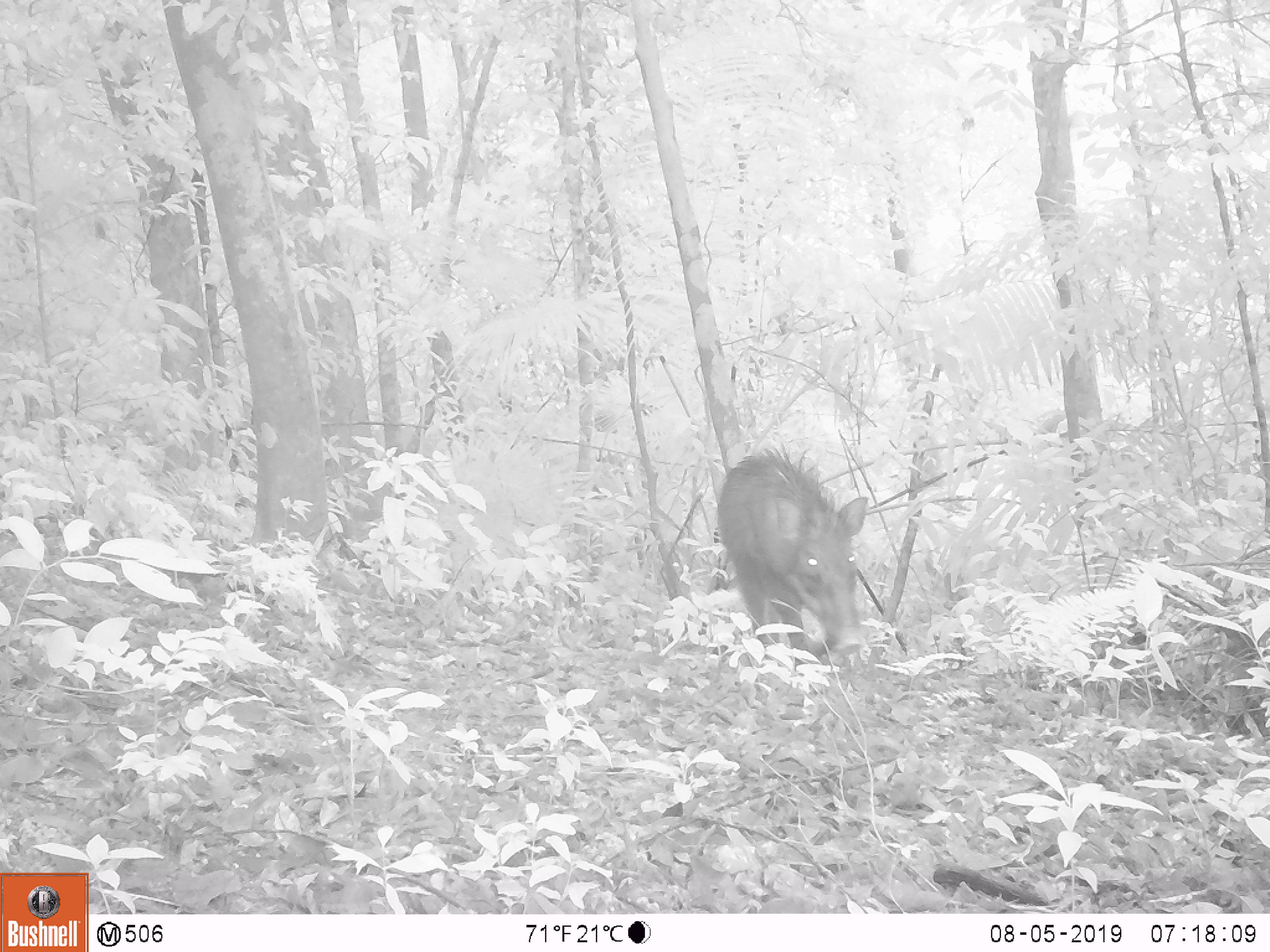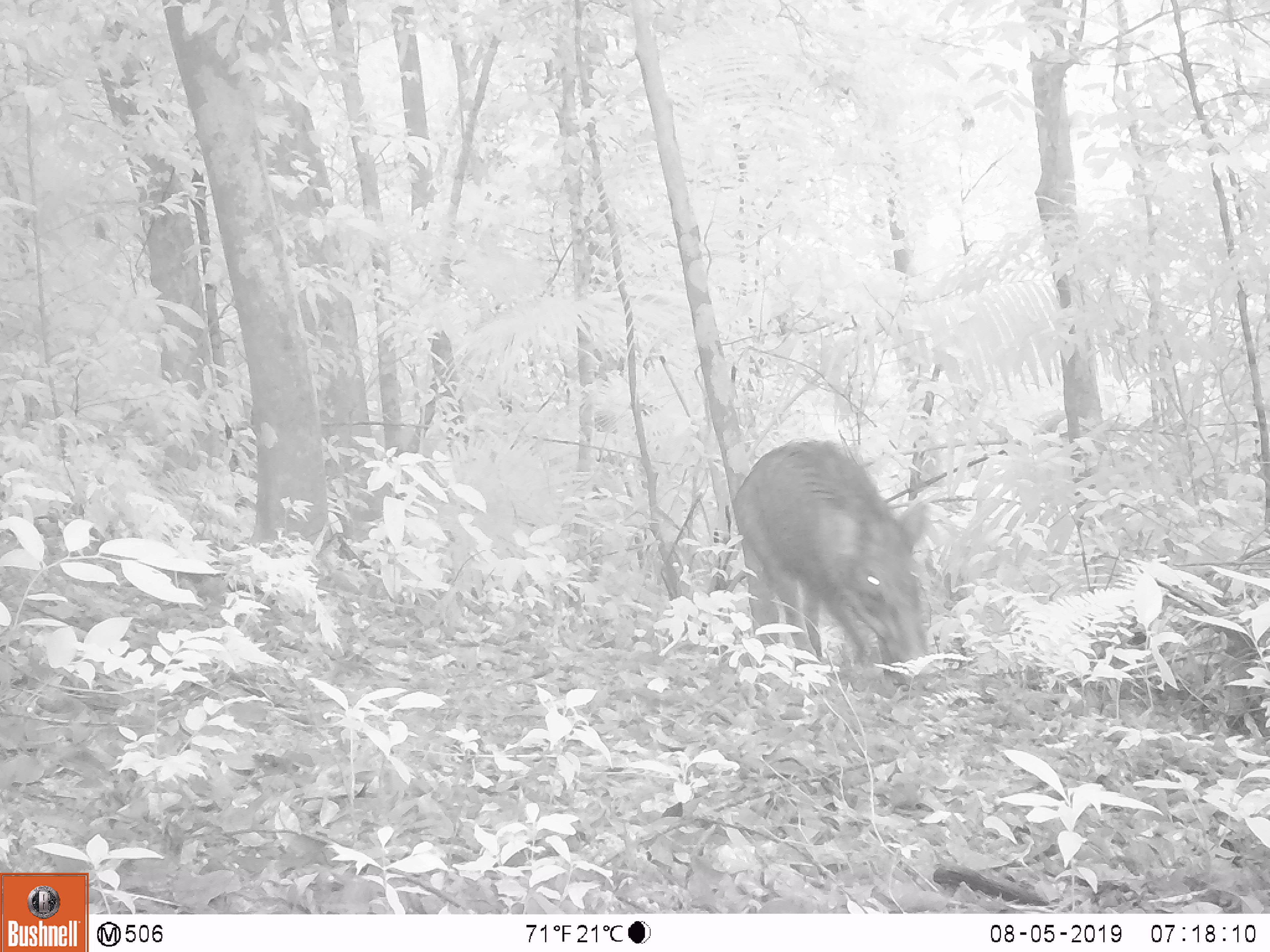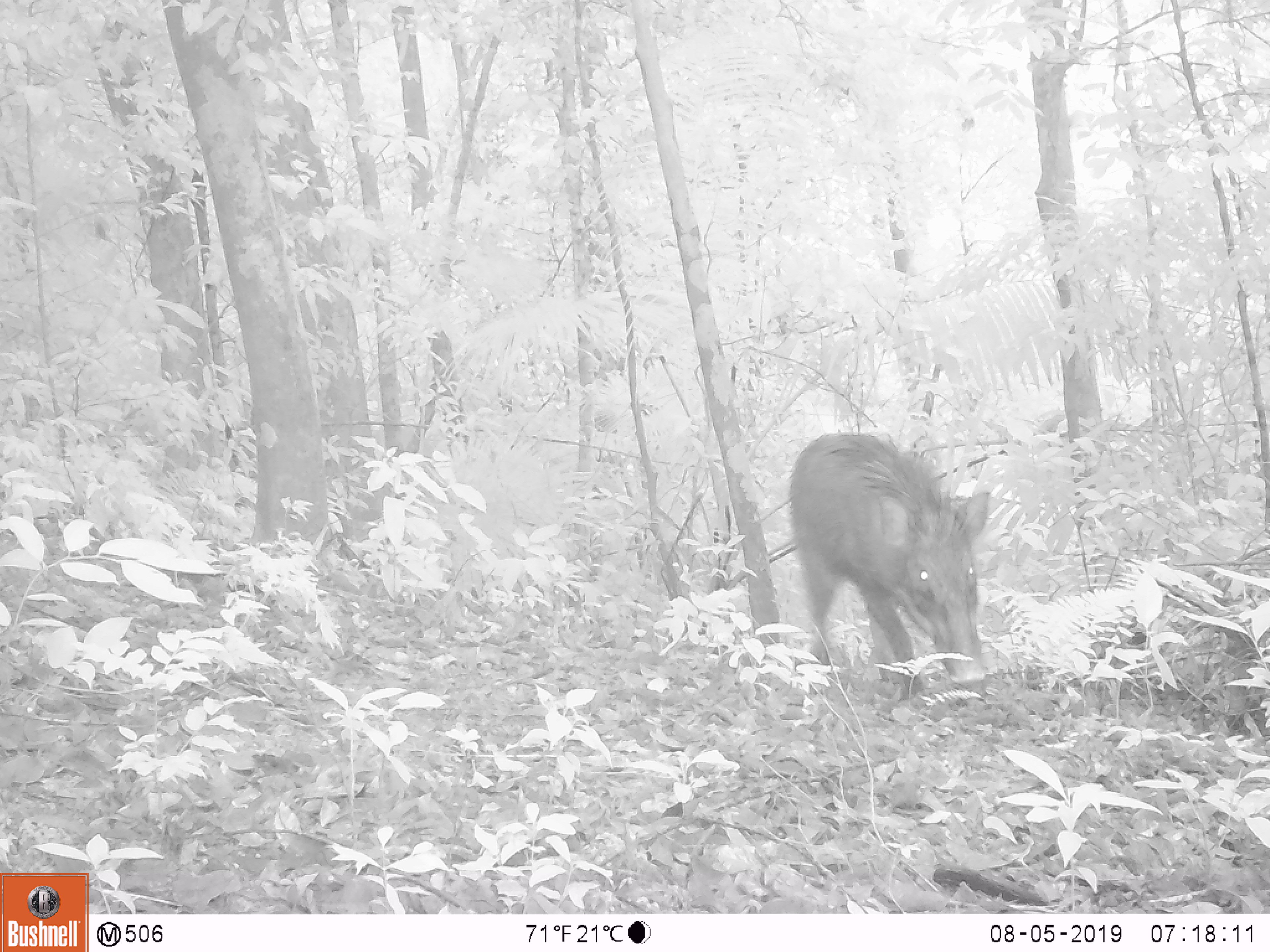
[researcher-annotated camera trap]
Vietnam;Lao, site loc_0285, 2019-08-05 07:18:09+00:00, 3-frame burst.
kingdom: Animalia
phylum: Chordata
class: Mammalia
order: Artiodactyla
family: Suidae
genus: Sus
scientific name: Sus scrofa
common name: eurasian wild pig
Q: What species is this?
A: Eurasian wild pig (Sus scrofa).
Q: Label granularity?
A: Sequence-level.